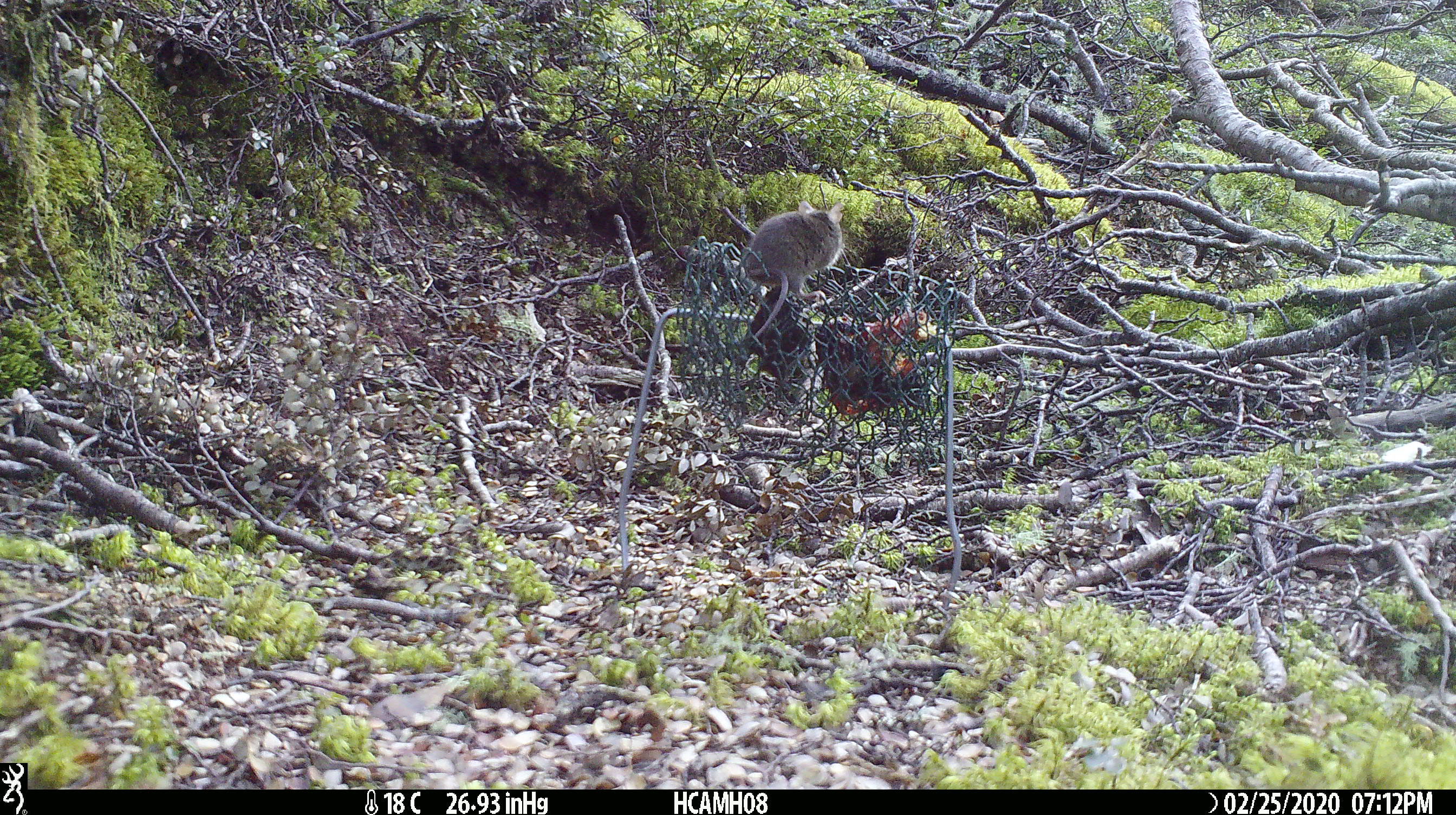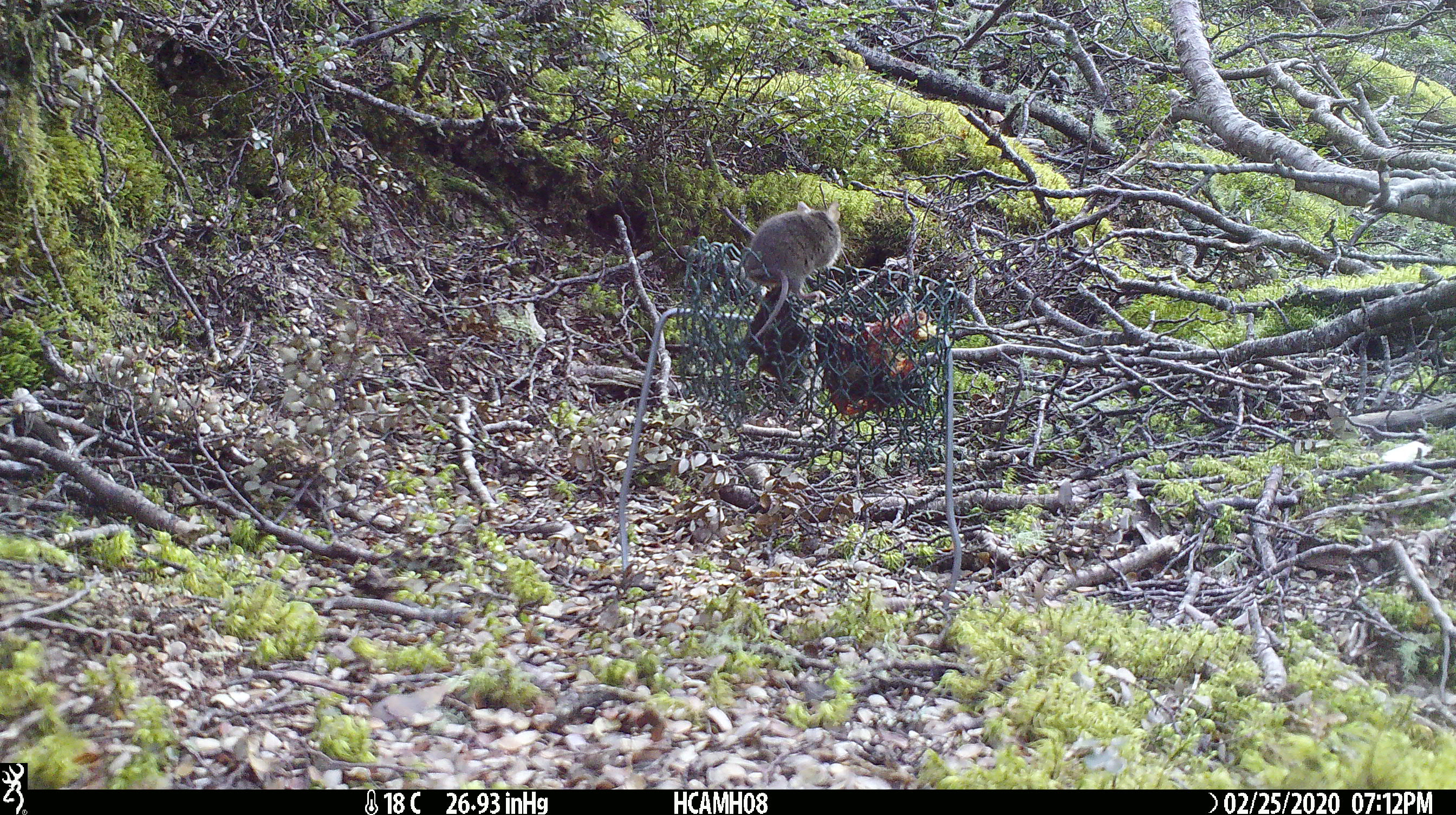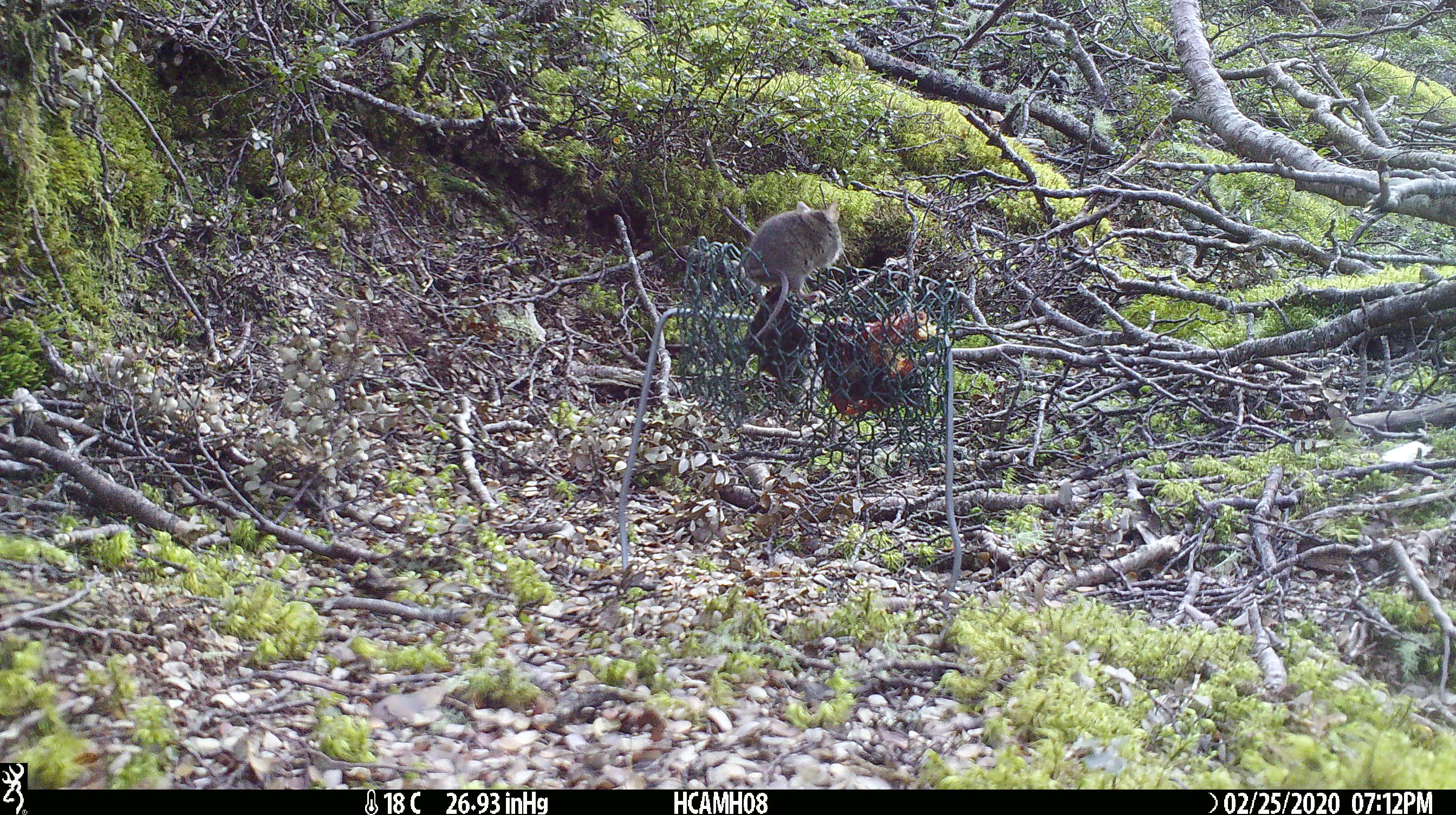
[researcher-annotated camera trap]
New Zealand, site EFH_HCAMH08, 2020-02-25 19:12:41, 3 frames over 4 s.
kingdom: Animalia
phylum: Chordata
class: Mammalia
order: Rodentia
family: Muridae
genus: Mus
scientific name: Mus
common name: mouse